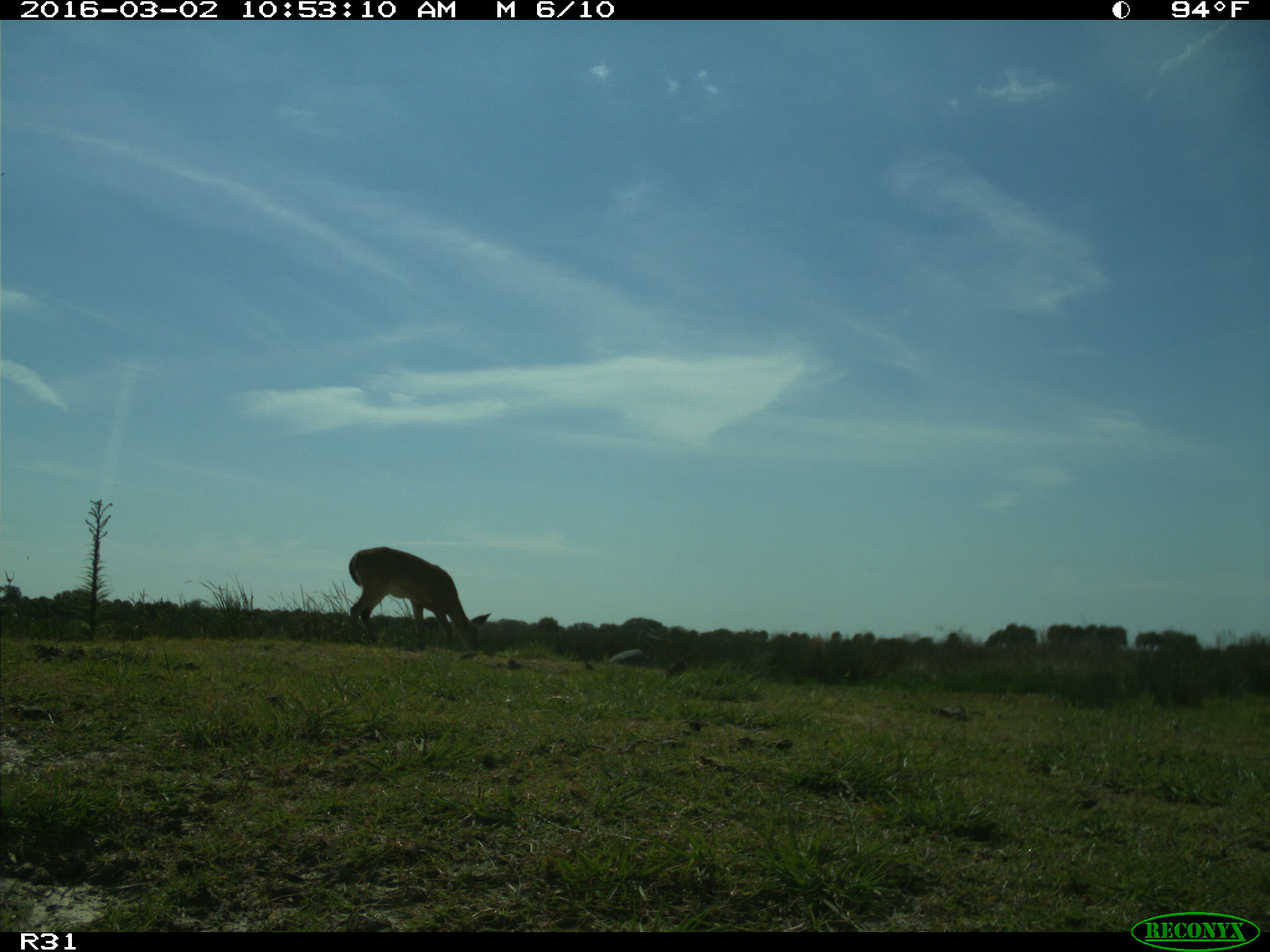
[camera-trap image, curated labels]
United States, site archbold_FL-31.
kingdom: Animalia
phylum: Chordata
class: Mammalia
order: Artiodactyla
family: Cervidae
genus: Odocoileus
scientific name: Odocoileus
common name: deer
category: unidentified deer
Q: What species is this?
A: Unidentified deer (deer) (Odocoileus).